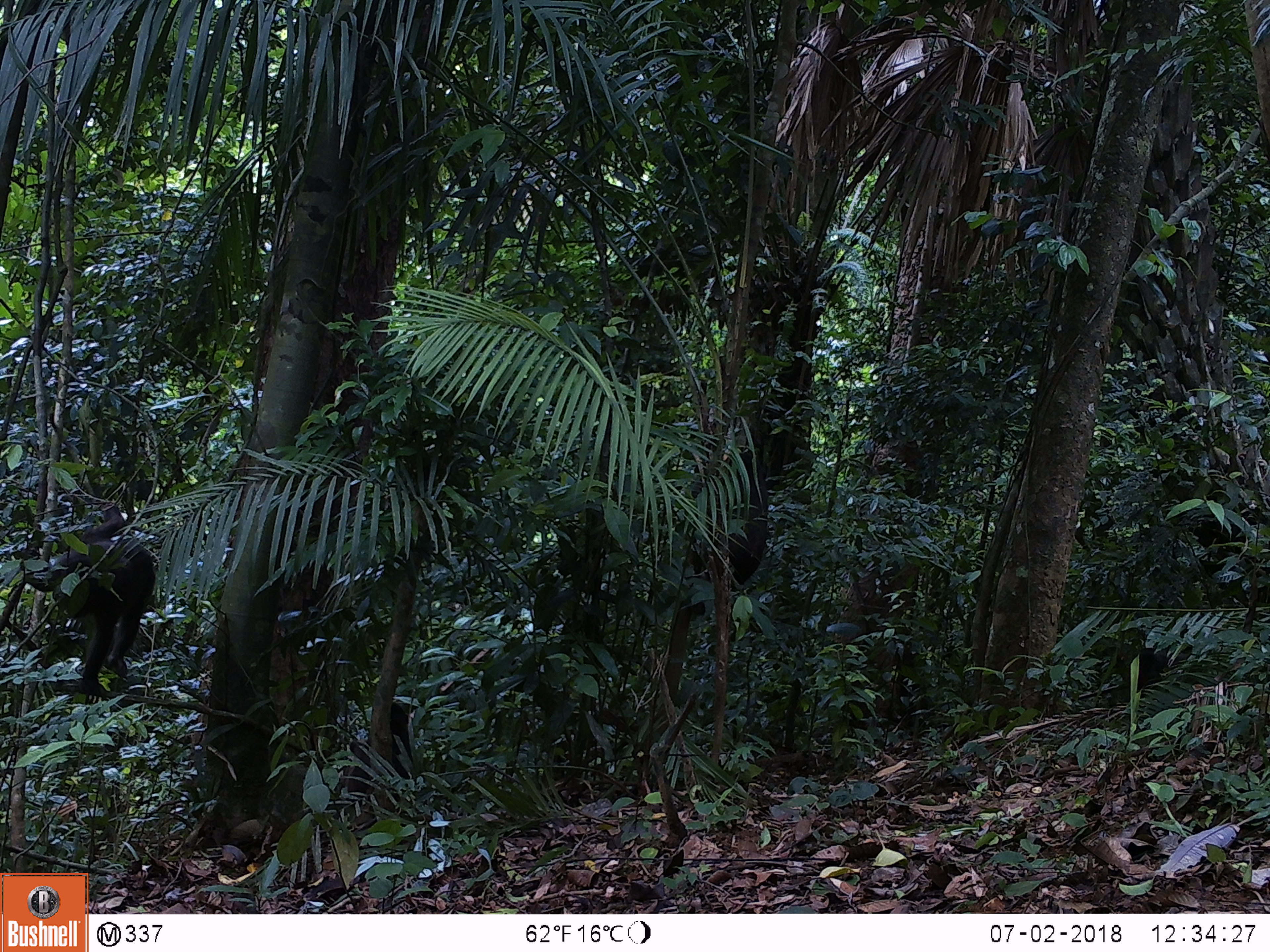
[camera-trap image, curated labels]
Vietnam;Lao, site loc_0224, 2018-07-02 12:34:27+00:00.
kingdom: Animalia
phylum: Chordata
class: Mammalia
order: Primates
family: Cercopithecidae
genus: Macaca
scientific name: Macaca arctoides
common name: stump-tailed macaque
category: stump tailed macaque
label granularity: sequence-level